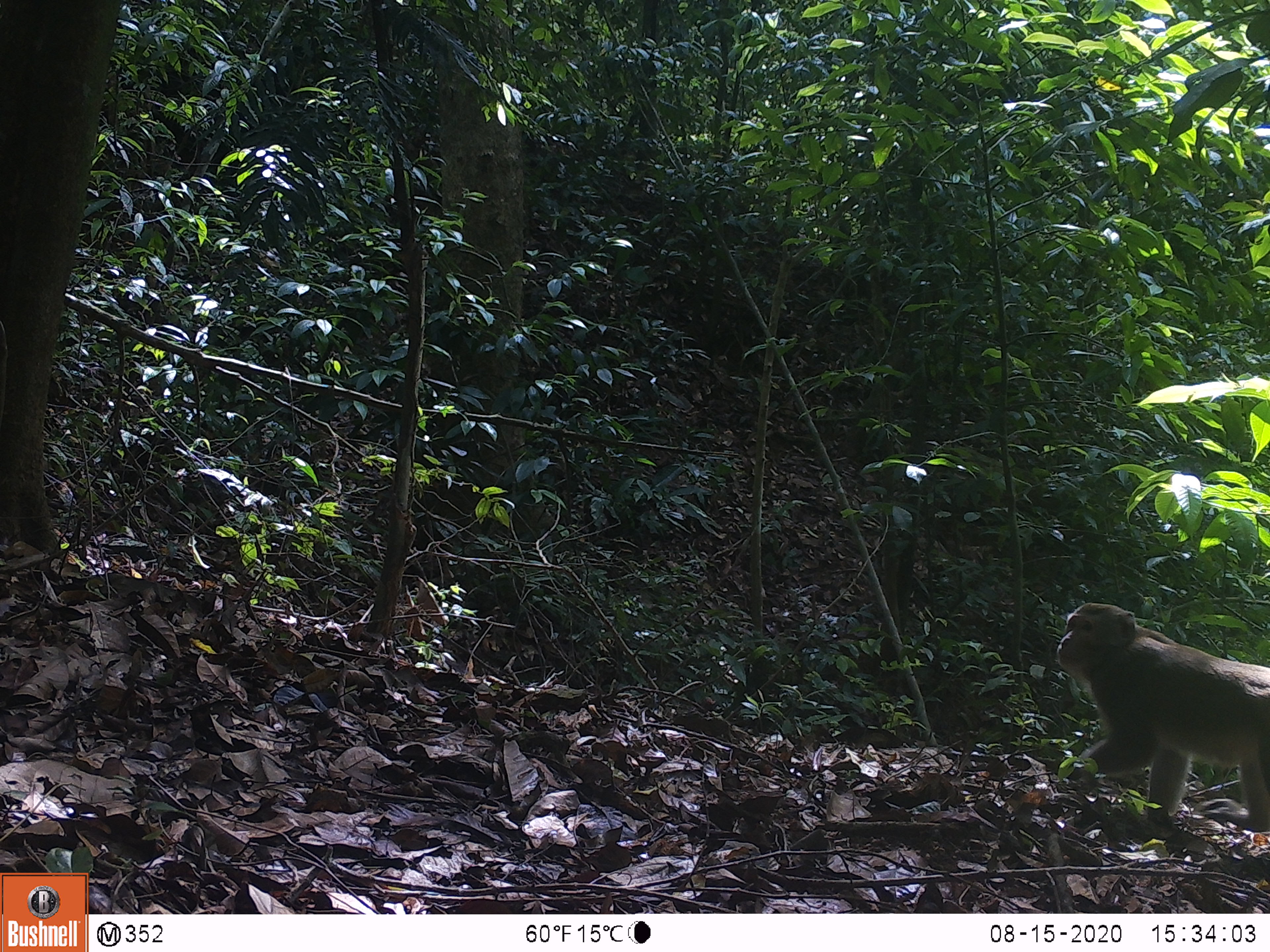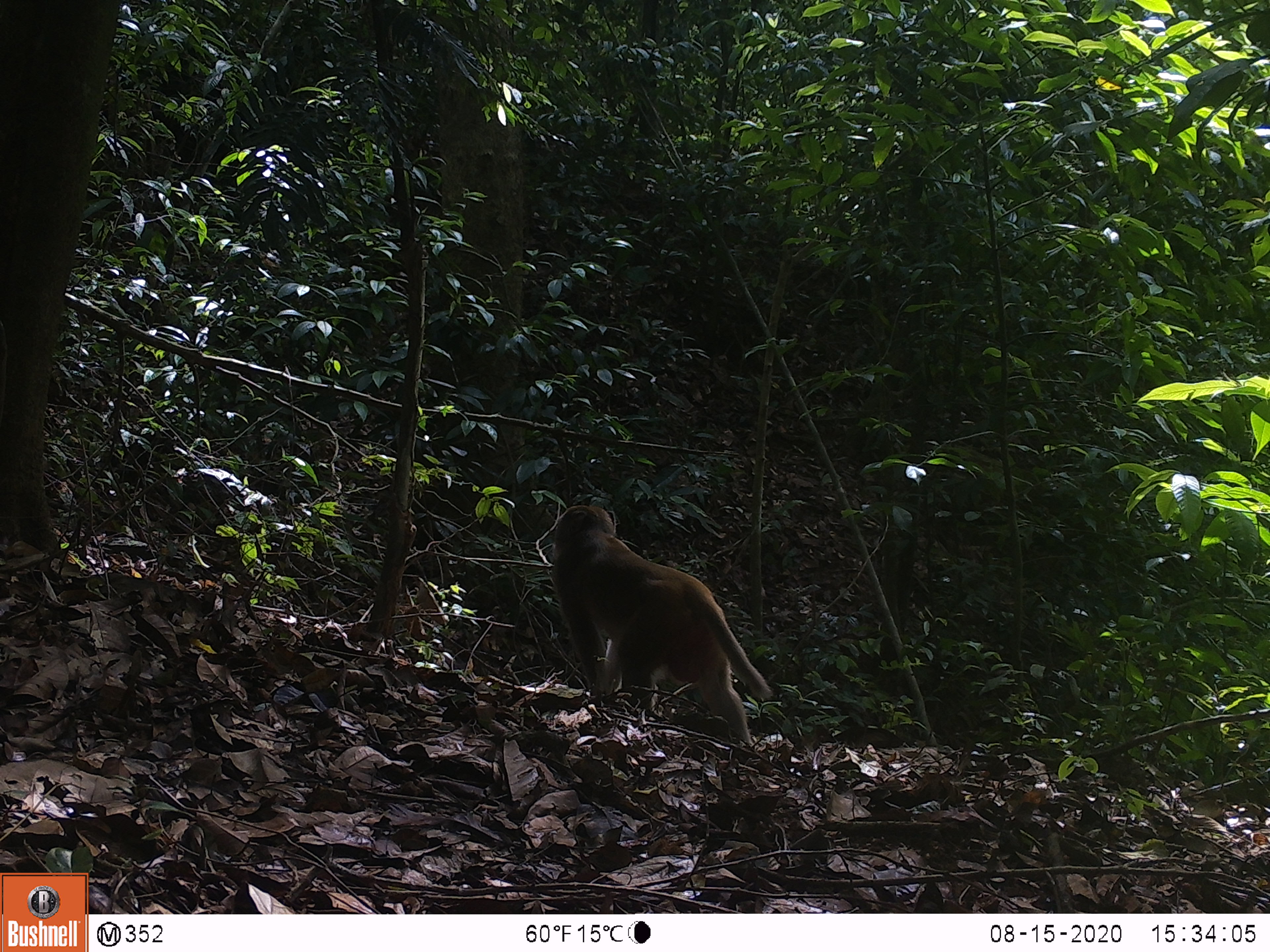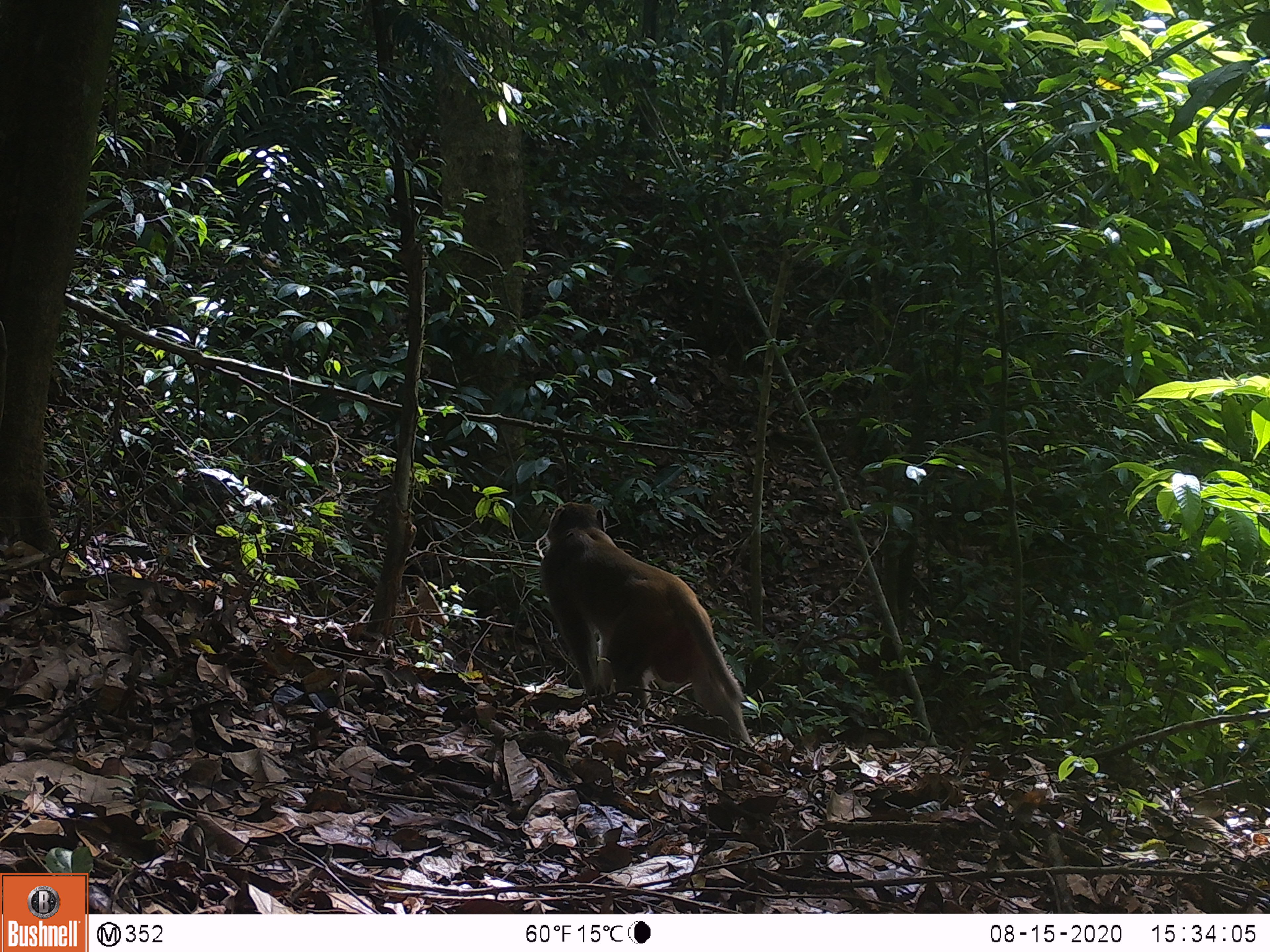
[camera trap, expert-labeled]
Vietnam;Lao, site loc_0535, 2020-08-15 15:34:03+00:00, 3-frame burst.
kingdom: Animalia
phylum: Chordata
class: Mammalia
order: Primates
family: Cercopithecidae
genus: Macaca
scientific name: Macaca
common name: macaques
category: assam or rhesus macaque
Assam or rhesus macaque (macaques) (Macaca). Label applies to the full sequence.